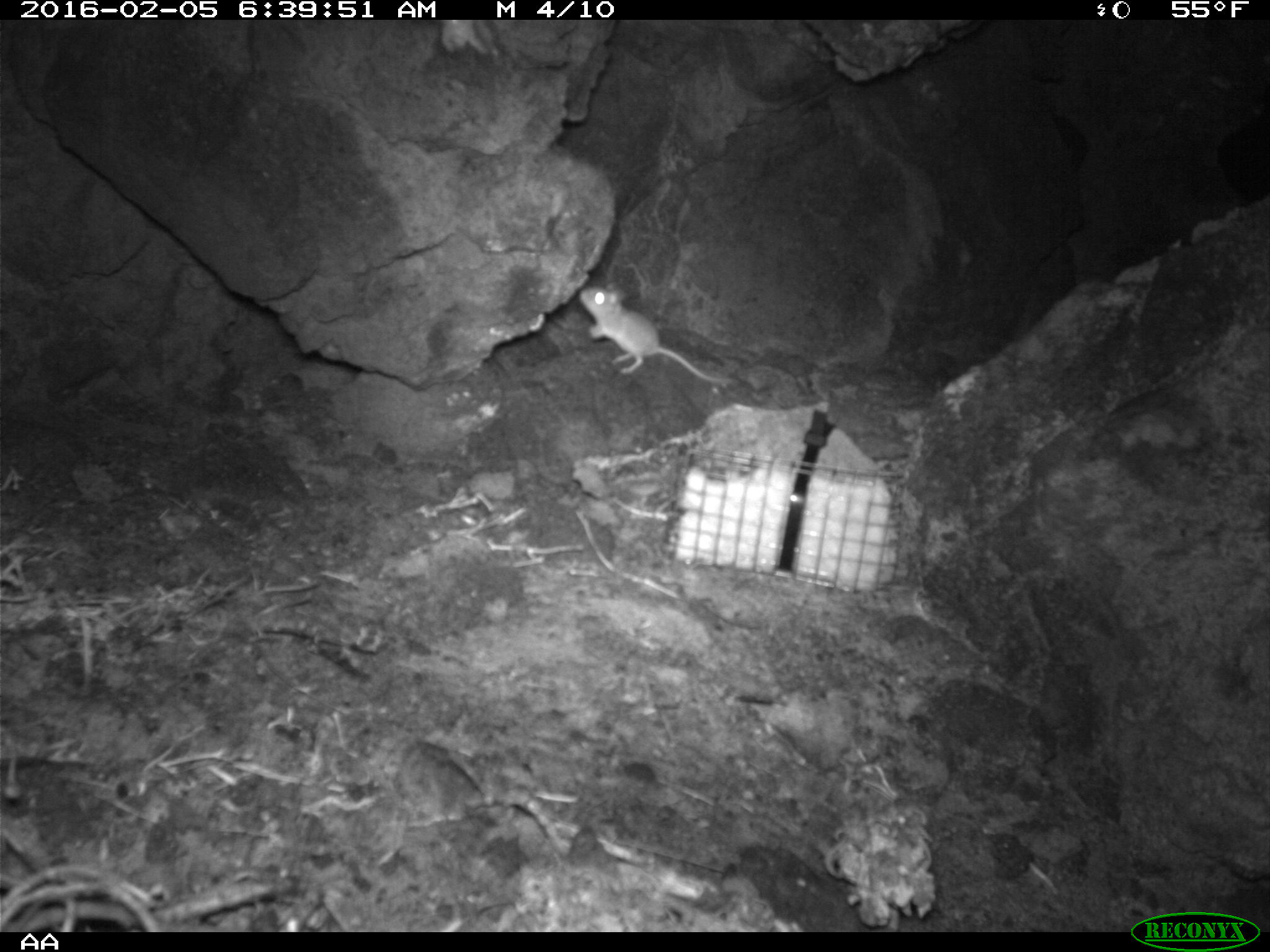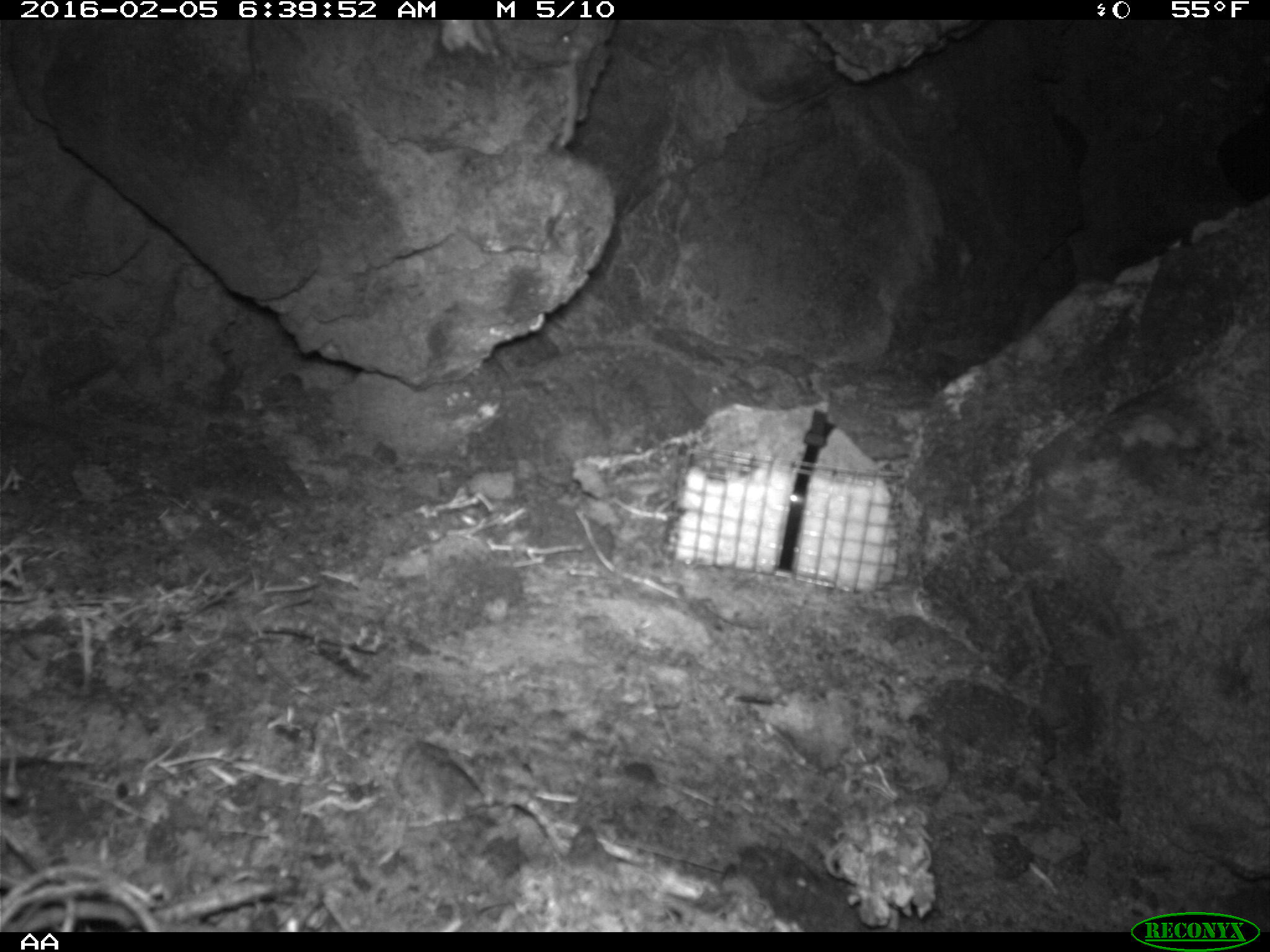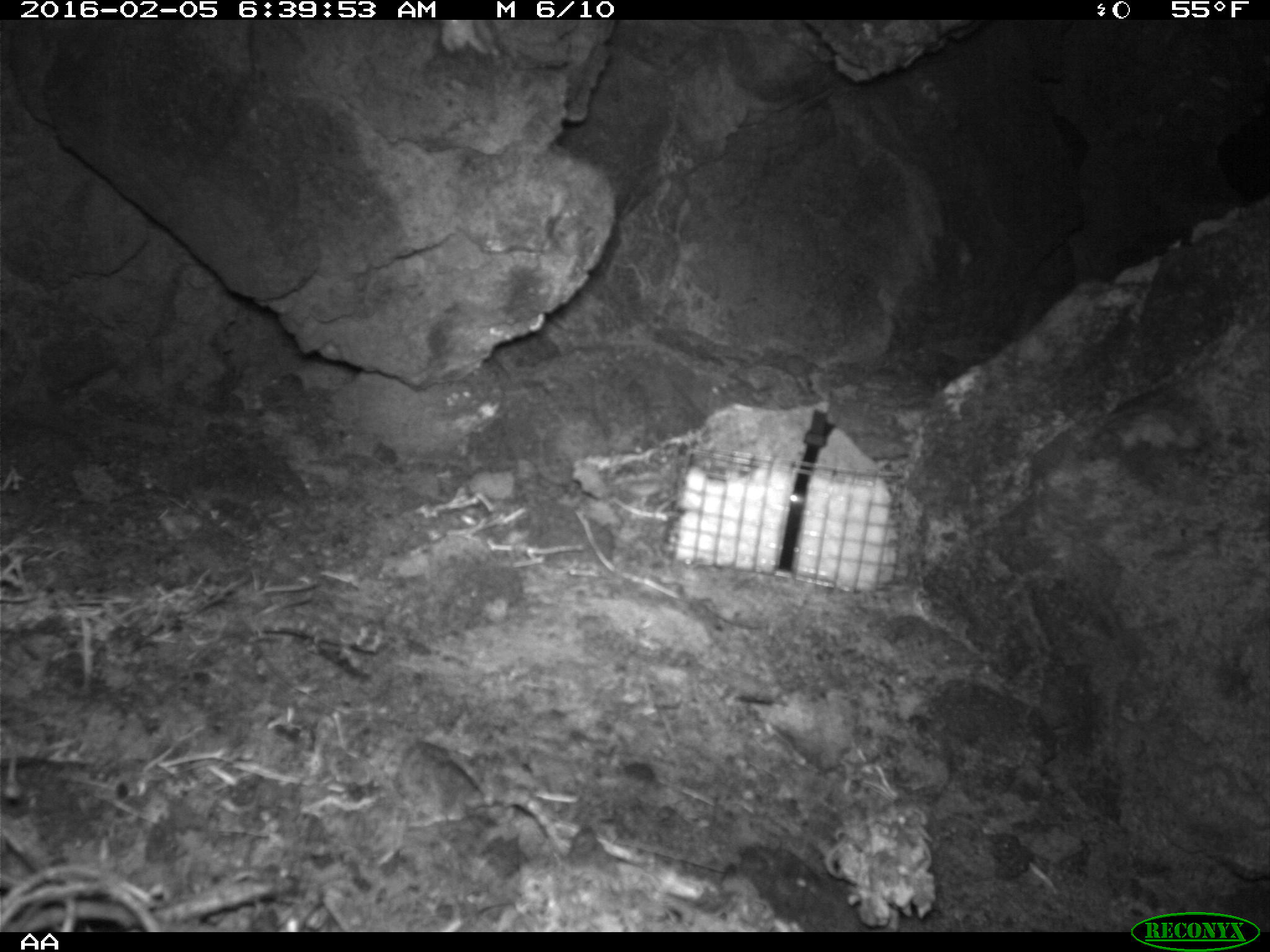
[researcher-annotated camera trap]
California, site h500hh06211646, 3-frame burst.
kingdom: Animalia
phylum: Chordata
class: Mammalia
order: Rodentia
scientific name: Rodentia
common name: rodent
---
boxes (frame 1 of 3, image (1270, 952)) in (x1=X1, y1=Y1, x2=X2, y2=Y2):
rodent: (x1=578, y1=283, x2=737, y2=385)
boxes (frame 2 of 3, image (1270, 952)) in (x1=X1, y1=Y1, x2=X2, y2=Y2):
rodent: (x1=440, y1=19, x2=499, y2=54)